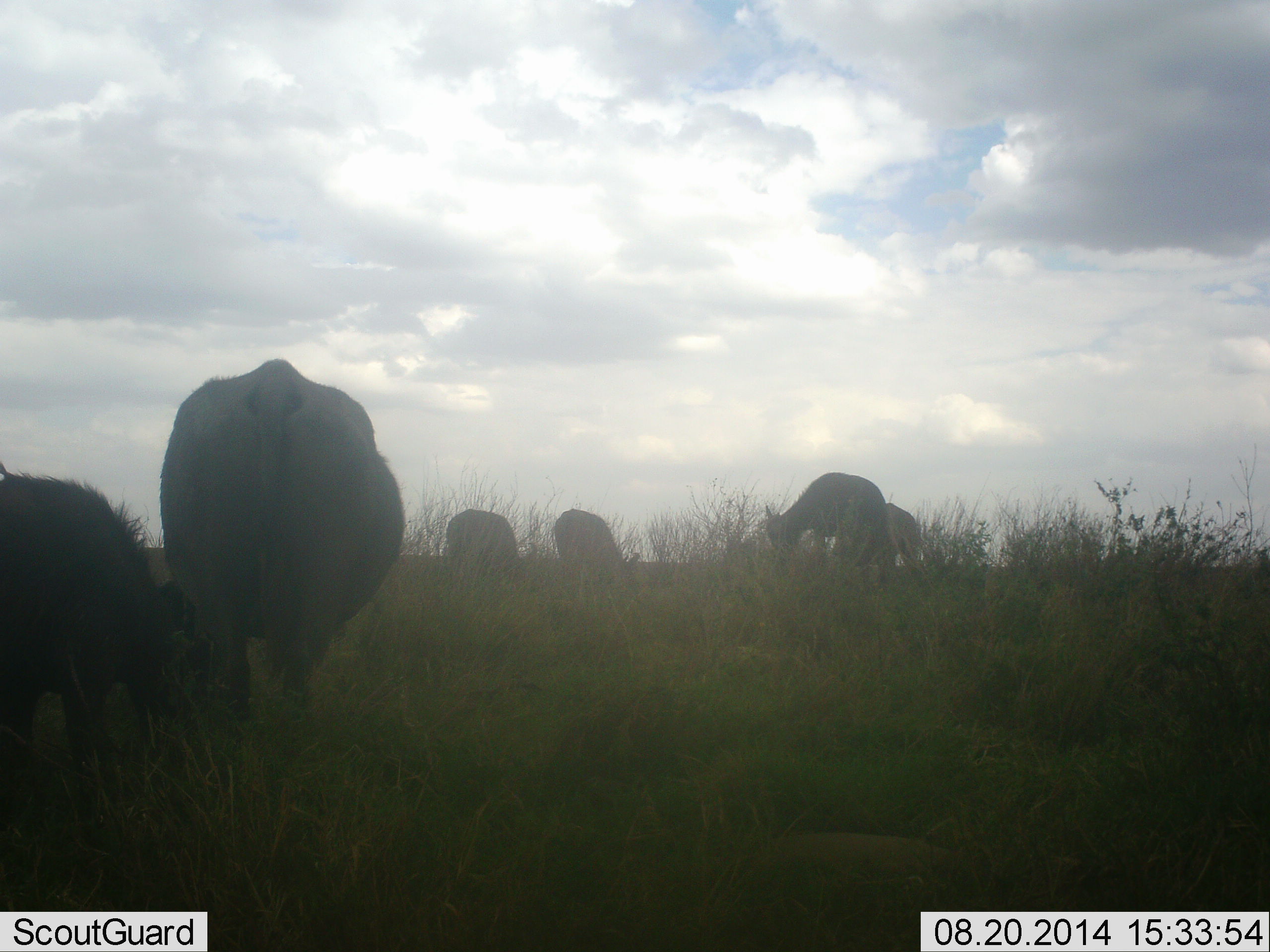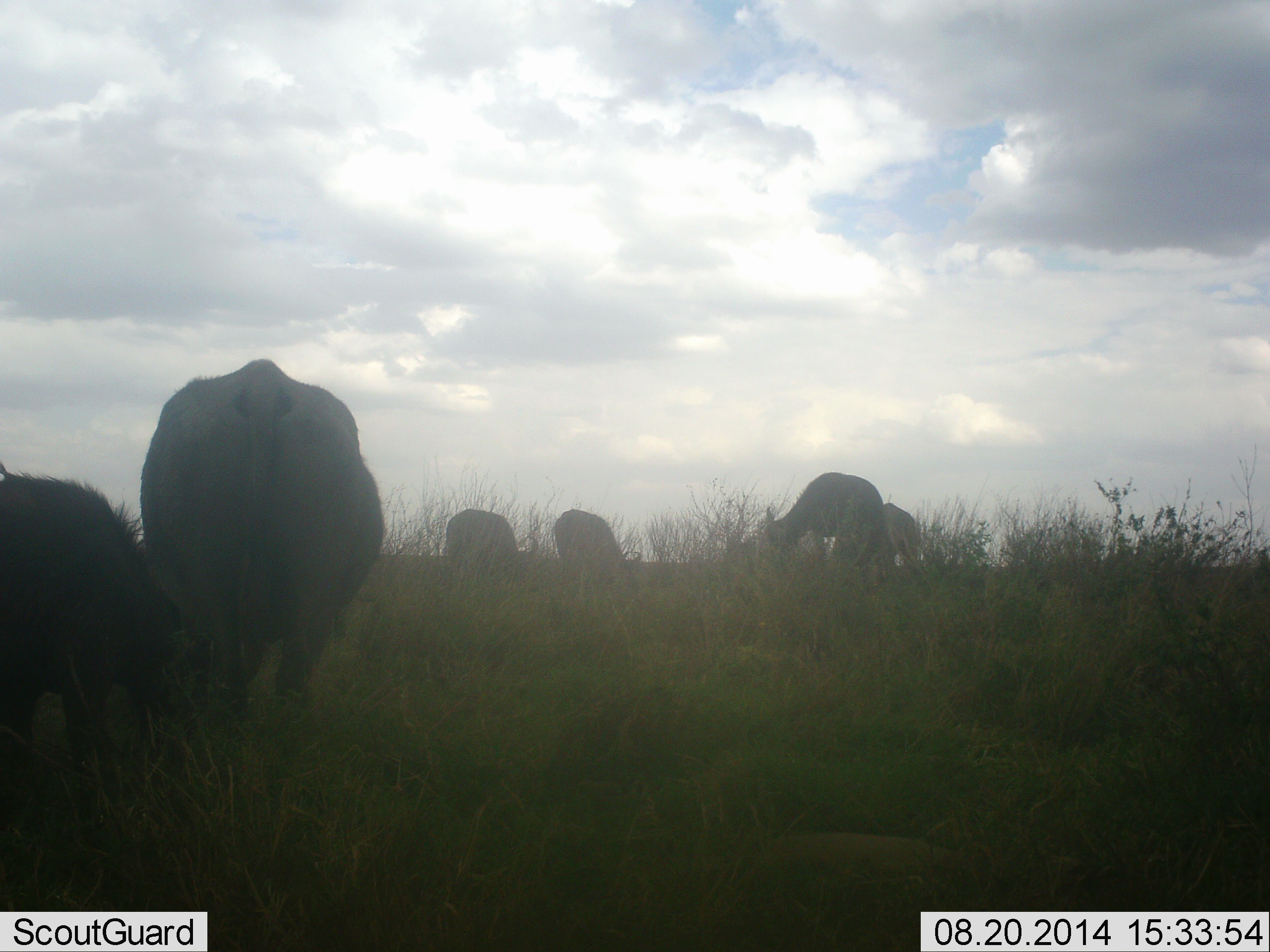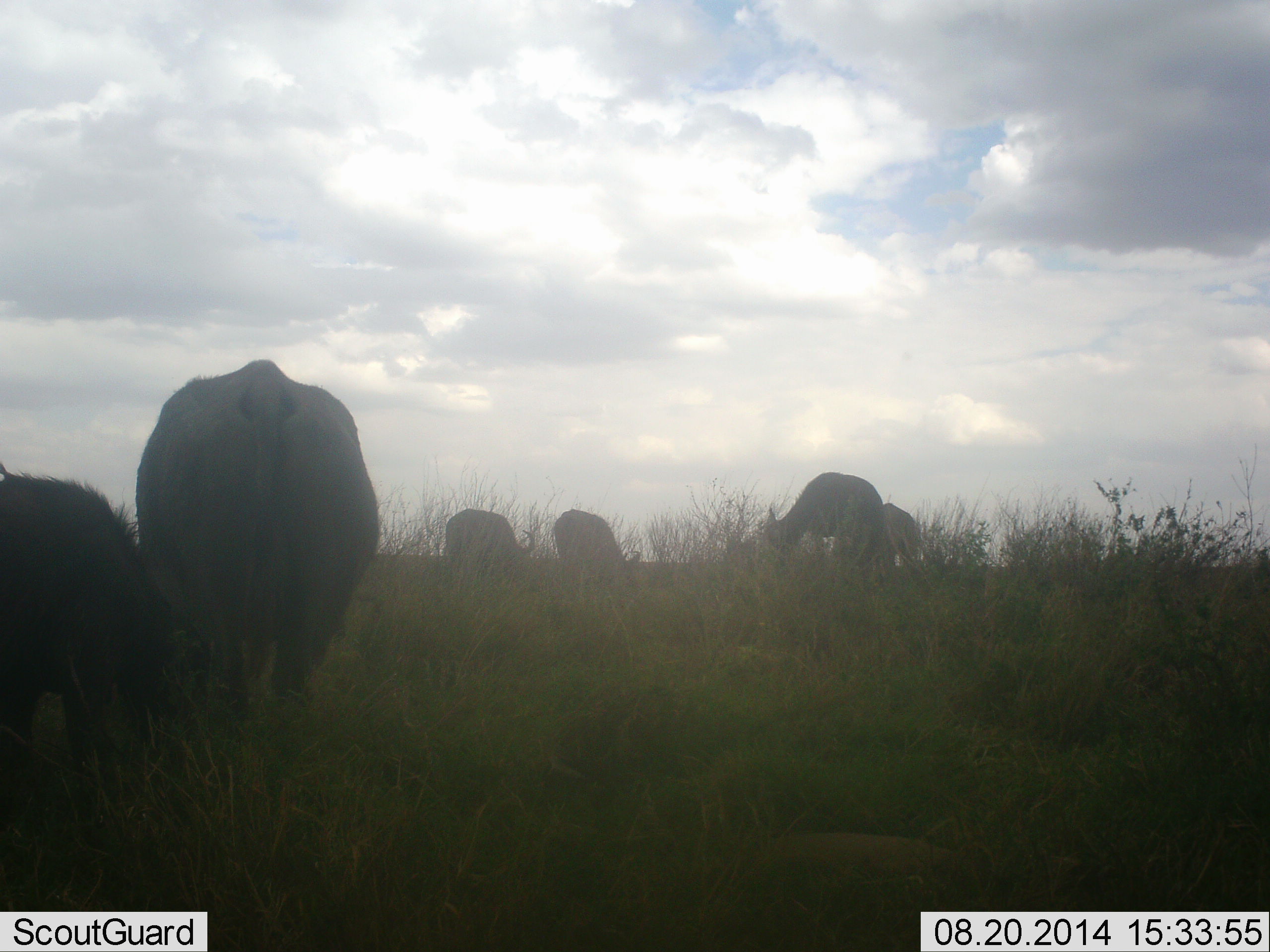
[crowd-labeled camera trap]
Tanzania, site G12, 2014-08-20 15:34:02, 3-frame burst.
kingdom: Animalia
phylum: Chordata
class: Mammalia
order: Artiodactyla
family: Bovidae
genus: Syncerus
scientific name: Syncerus caffer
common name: cape buffalo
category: buffalo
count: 6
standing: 10%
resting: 0%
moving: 0%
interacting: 0%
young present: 50%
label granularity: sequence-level